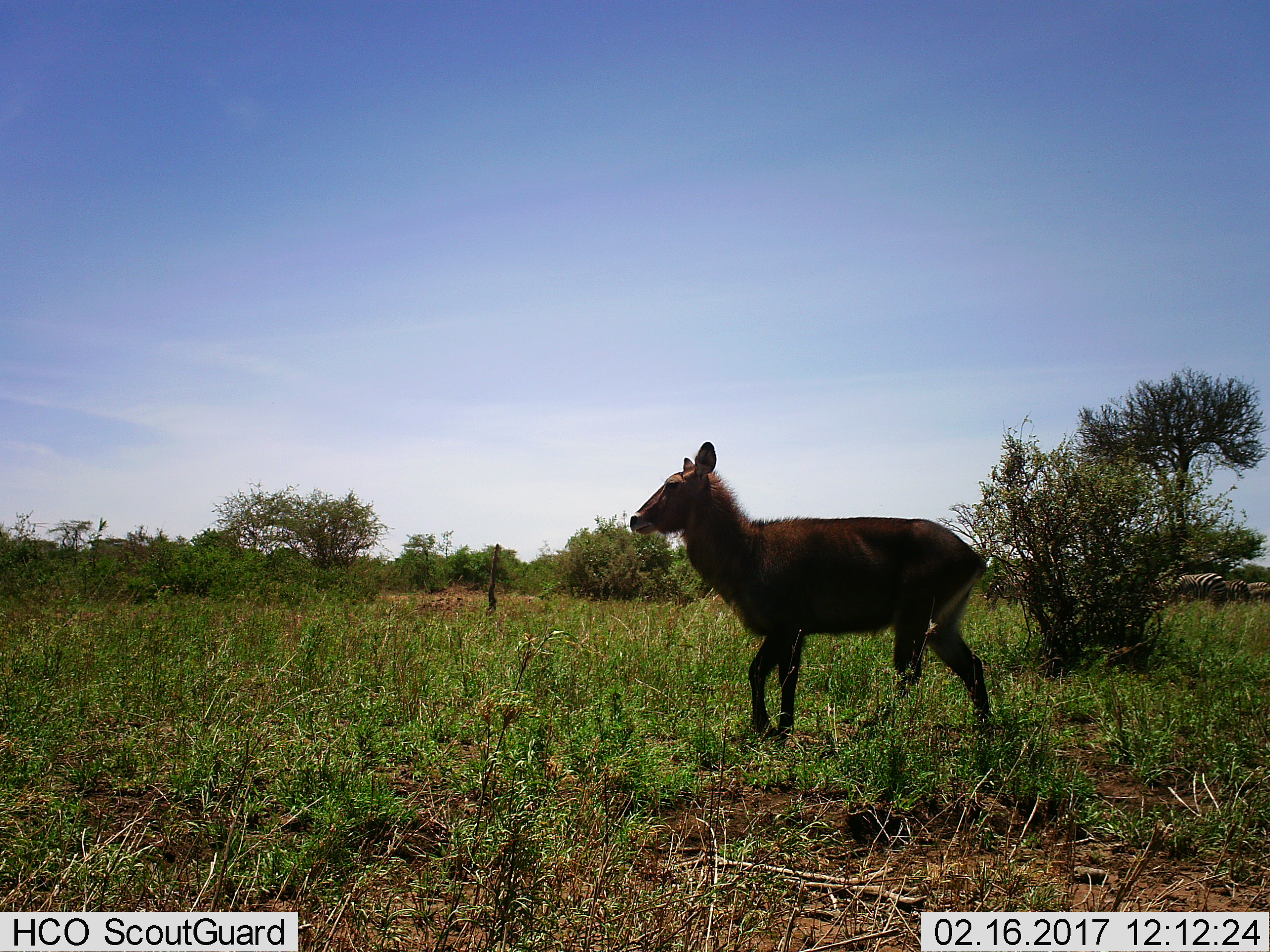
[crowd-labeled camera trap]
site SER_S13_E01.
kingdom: Animalia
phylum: Chordata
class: Mammalia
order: Artiodactyla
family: Bovidae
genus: Kobus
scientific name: Kobus ellipsiprymnus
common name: waterbuck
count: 1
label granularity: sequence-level